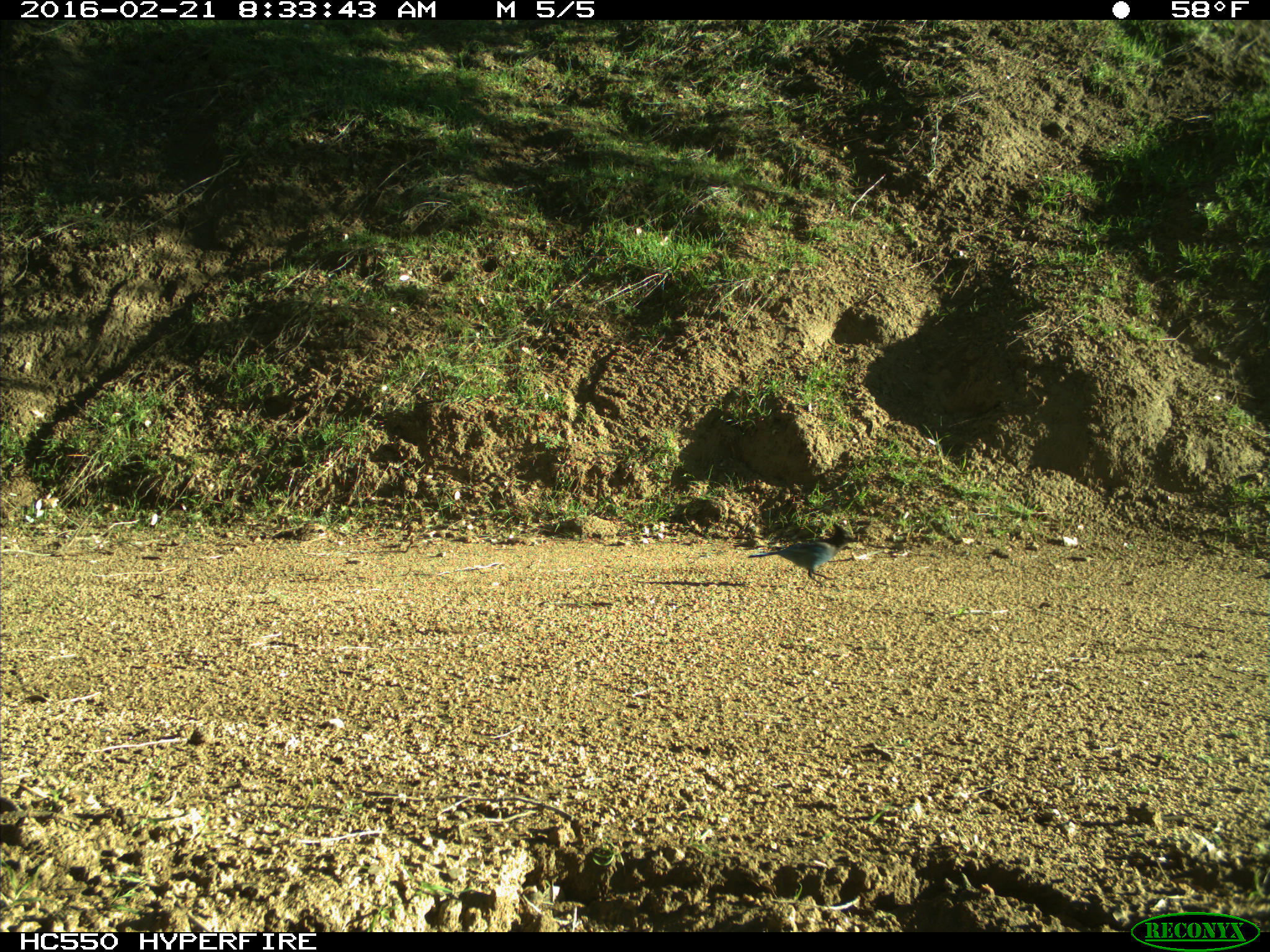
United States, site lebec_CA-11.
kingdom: Animalia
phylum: Chordata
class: Aves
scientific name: Aves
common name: birds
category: unidentified bird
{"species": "unidentified bird (birds) (Aves)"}